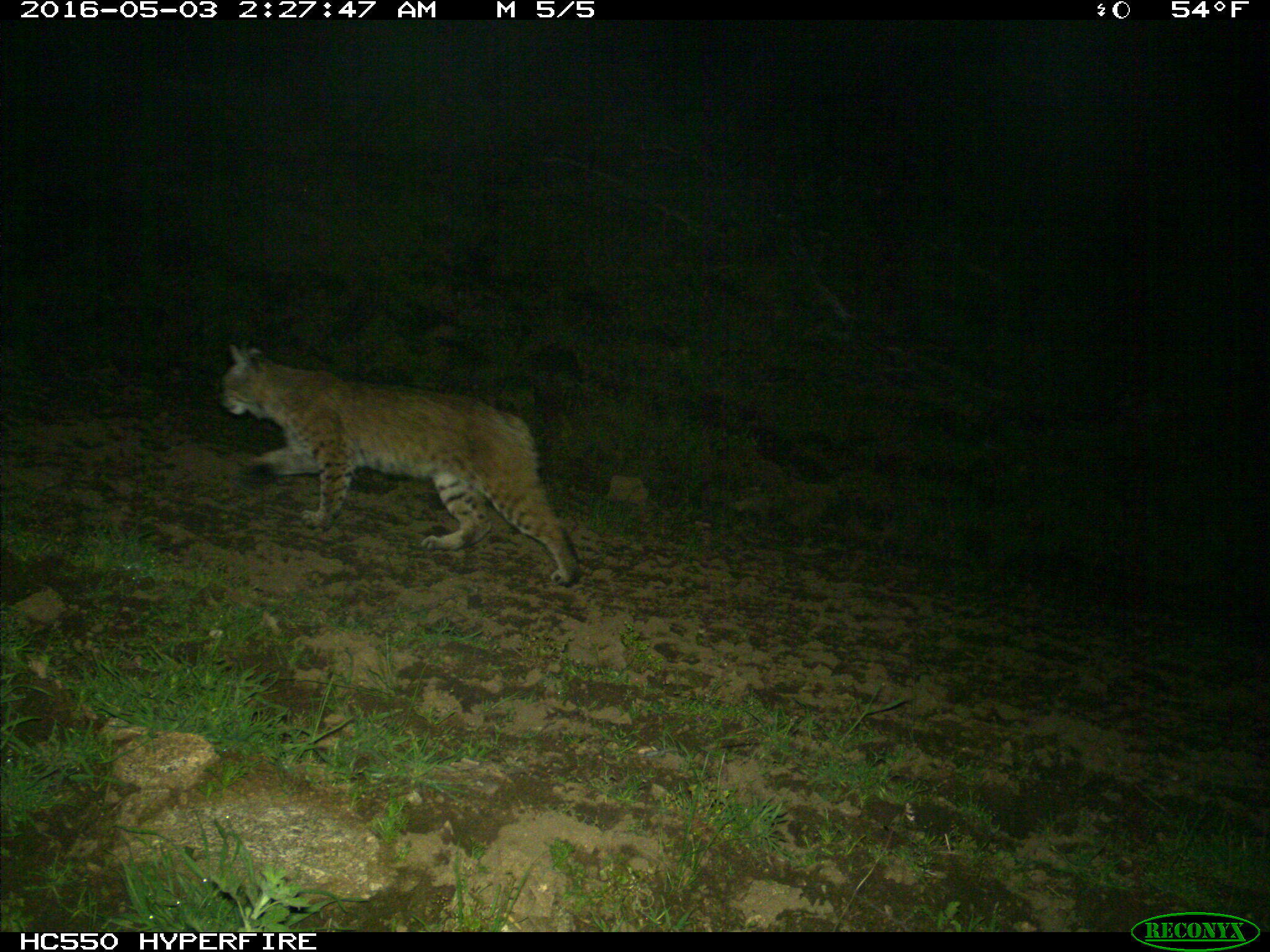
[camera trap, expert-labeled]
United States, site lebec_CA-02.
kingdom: Animalia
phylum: Chordata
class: Mammalia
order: Carnivora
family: Felidae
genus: Lynx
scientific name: Lynx rufus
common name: bobcat